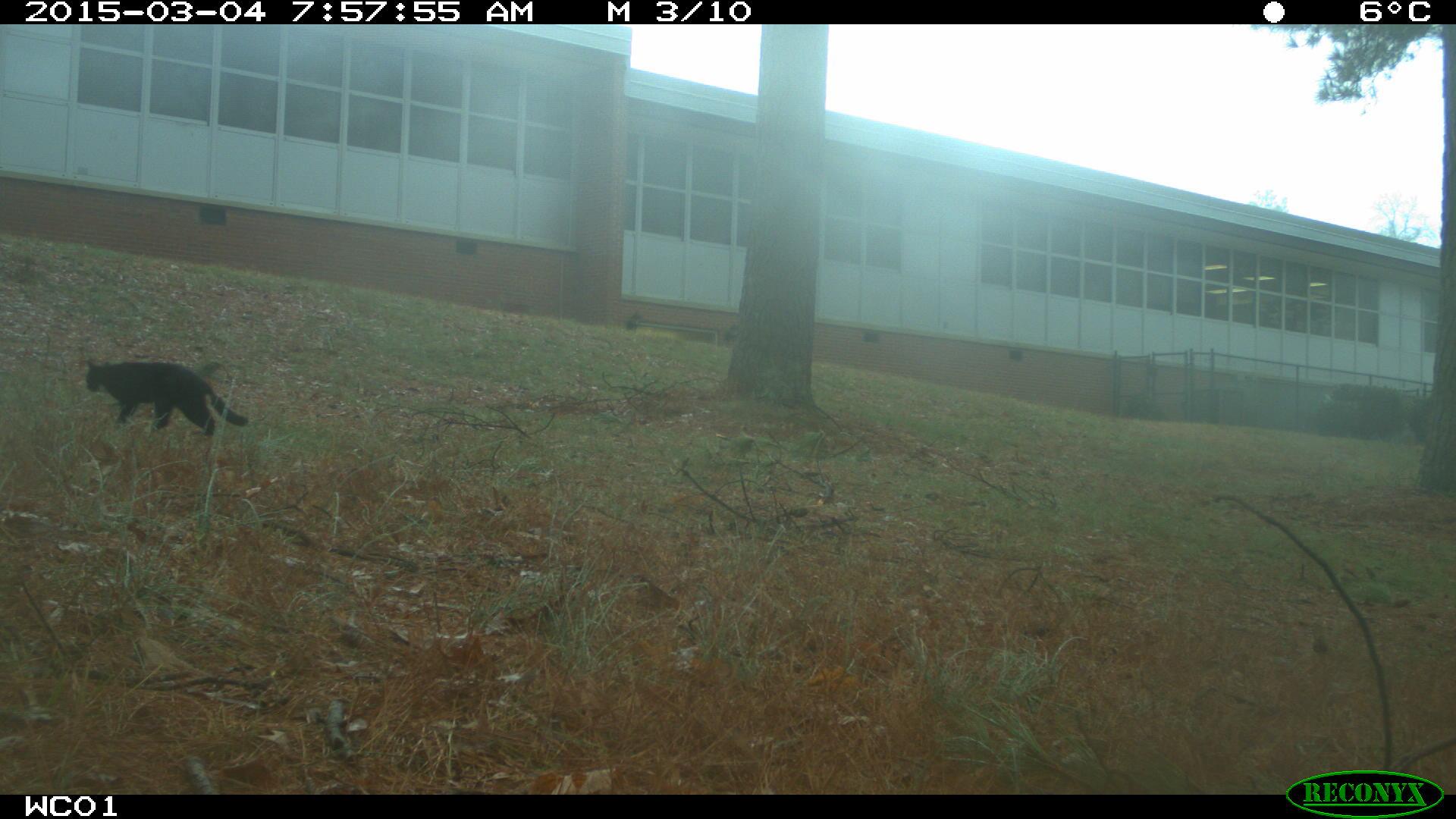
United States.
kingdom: Animalia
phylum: Chordata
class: Mammalia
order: Carnivora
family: Felidae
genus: Felis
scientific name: Felis catus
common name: domestic cat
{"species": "Domestic Cat (Felis catus)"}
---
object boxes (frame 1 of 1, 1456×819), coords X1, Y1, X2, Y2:
Domestic Cat: 79, 352, 254, 444